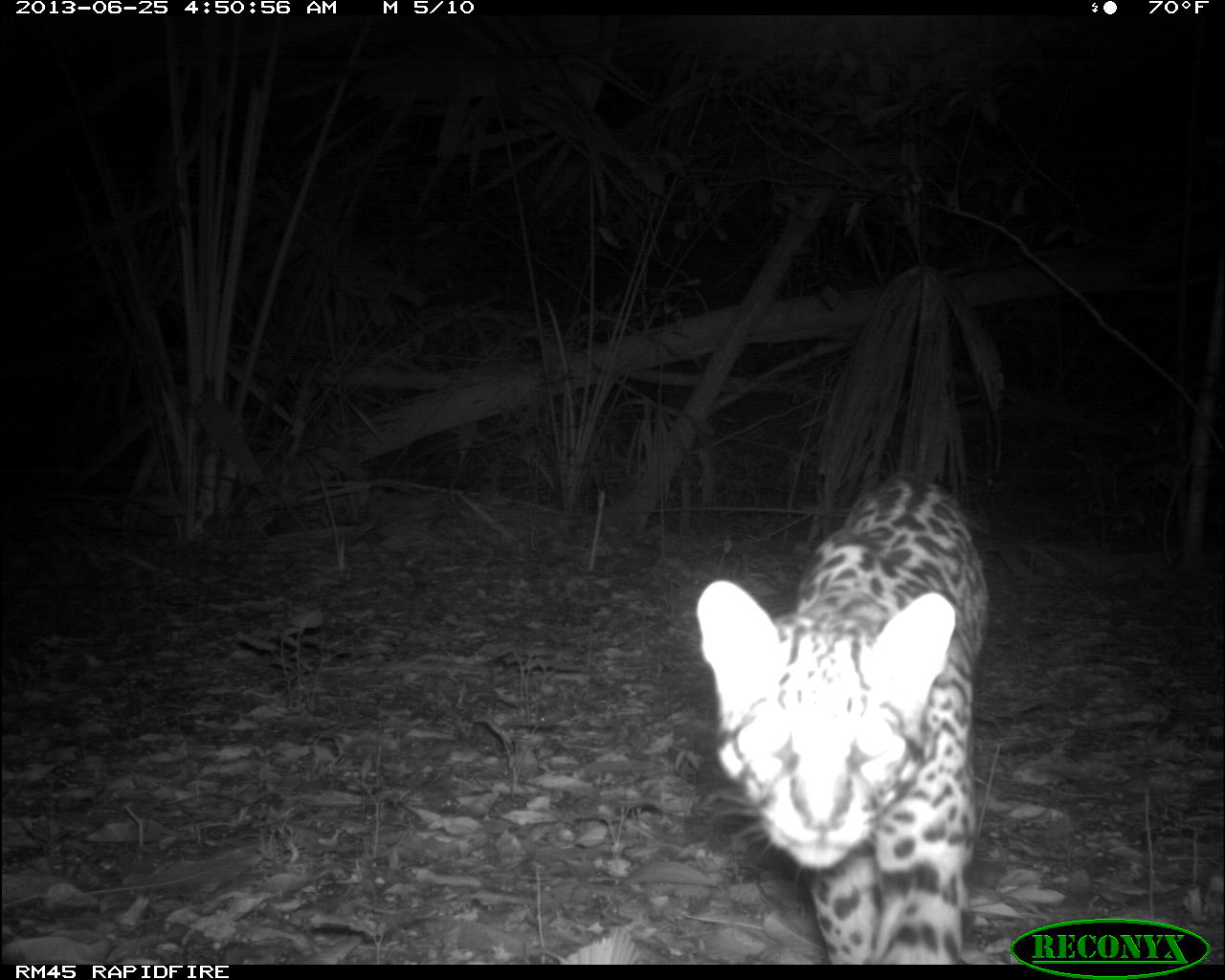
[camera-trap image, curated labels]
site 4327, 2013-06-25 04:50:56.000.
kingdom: Animalia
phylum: Chordata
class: Mammalia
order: Carnivora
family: Felidae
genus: Leopardus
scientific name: Leopardus pardalis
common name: ocelot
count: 1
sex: male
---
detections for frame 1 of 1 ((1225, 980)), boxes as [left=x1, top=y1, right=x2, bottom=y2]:
leopardus pardalis: [left=695, top=470, right=991, bottom=965]